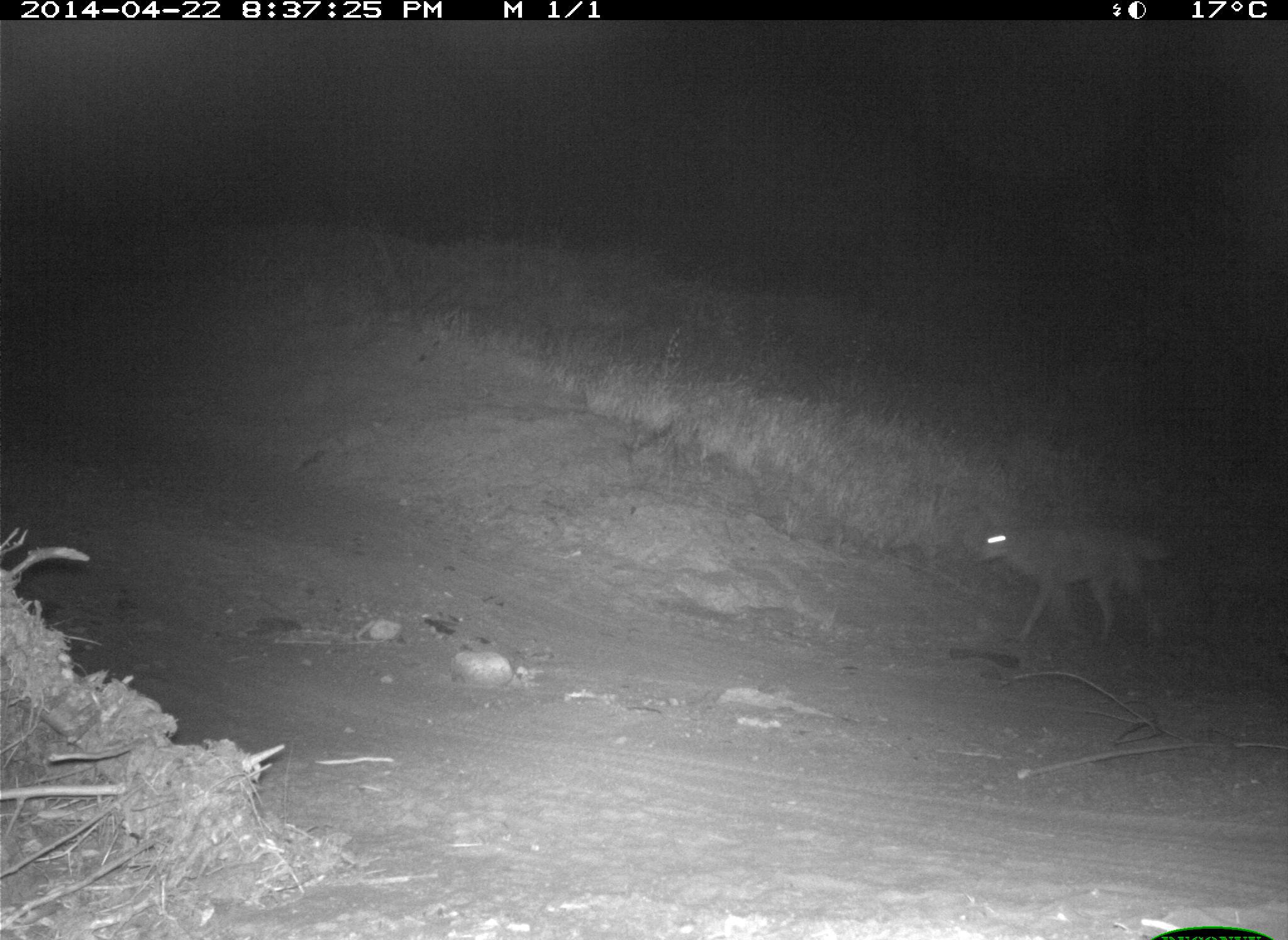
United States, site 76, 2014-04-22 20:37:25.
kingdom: Animalia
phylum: Chordata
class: Mammalia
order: Carnivora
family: Canidae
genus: Canis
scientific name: Canis latrans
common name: coyote